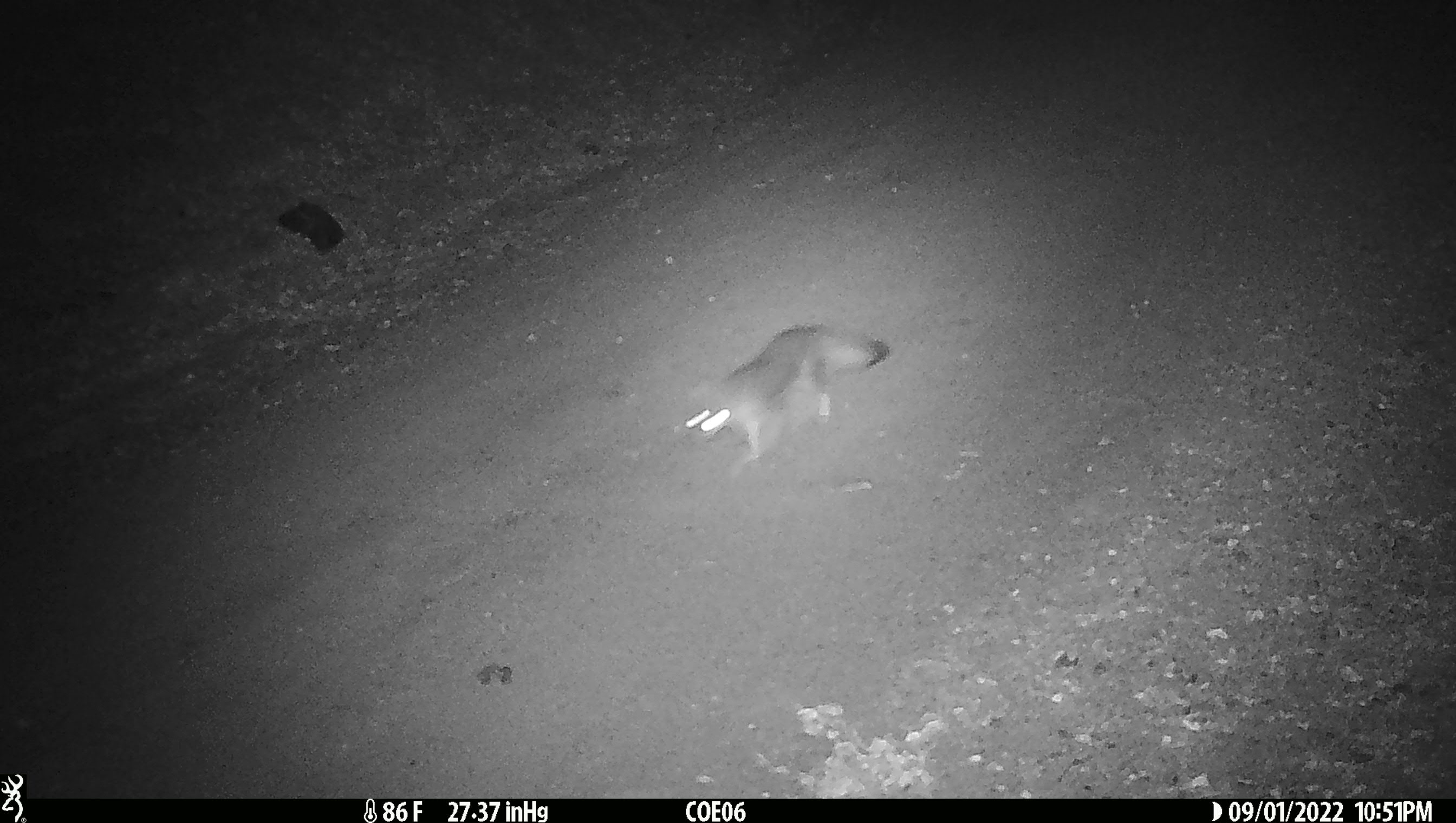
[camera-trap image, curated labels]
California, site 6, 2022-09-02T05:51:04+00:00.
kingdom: Animalia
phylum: Chordata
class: Mammalia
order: Carnivora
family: Canidae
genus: Urocyon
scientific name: Urocyon cinereoargenteus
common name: gray fox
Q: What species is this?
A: Gray fox (Urocyon cinereoargenteus).